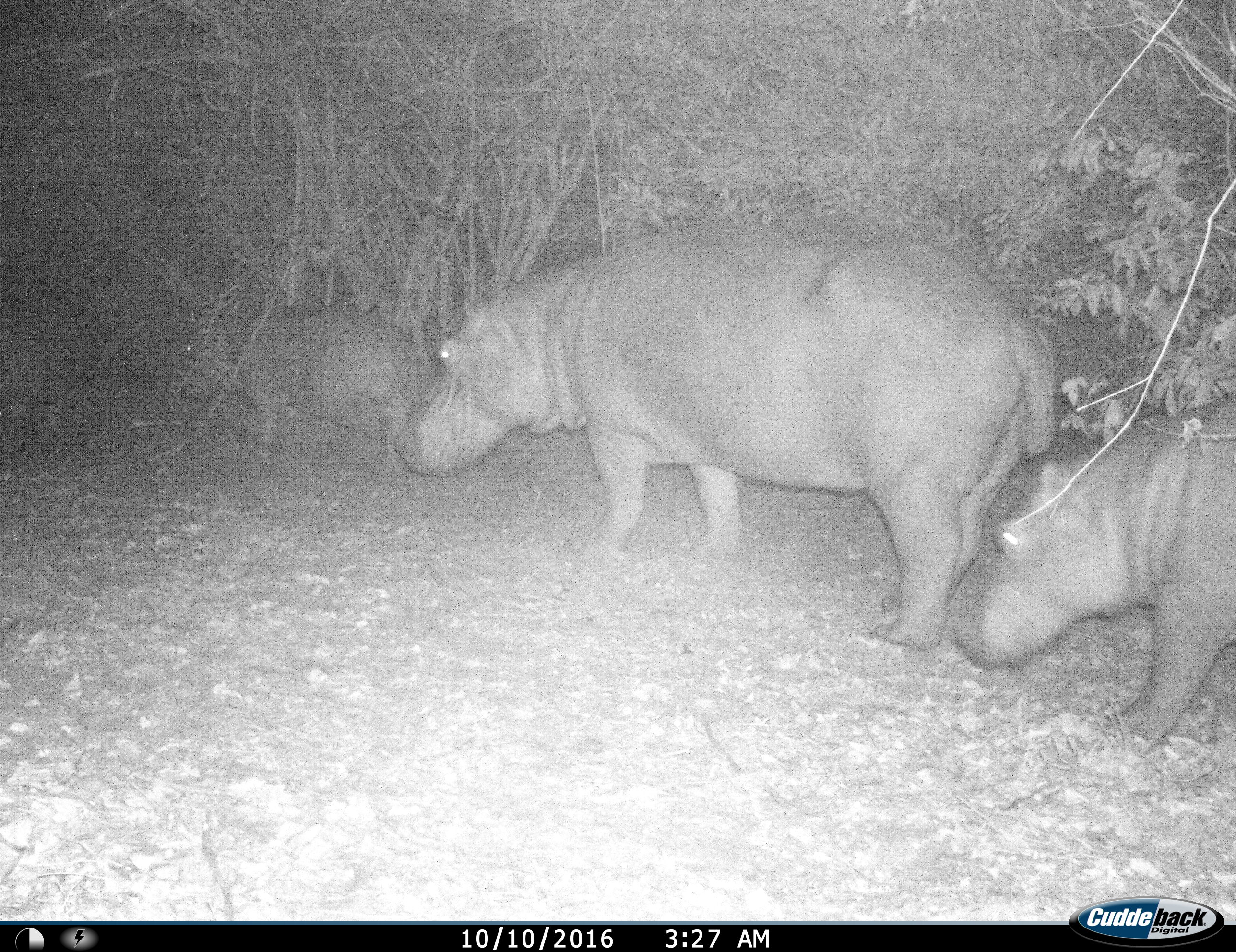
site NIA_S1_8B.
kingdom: Animalia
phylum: Chordata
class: Mammalia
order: Artiodactyla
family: Hippopotamidae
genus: Hippopotamus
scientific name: Hippopotamus amphibius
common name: hippopotamus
Hippopotamus (Hippopotamus amphibius), count 3. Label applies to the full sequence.